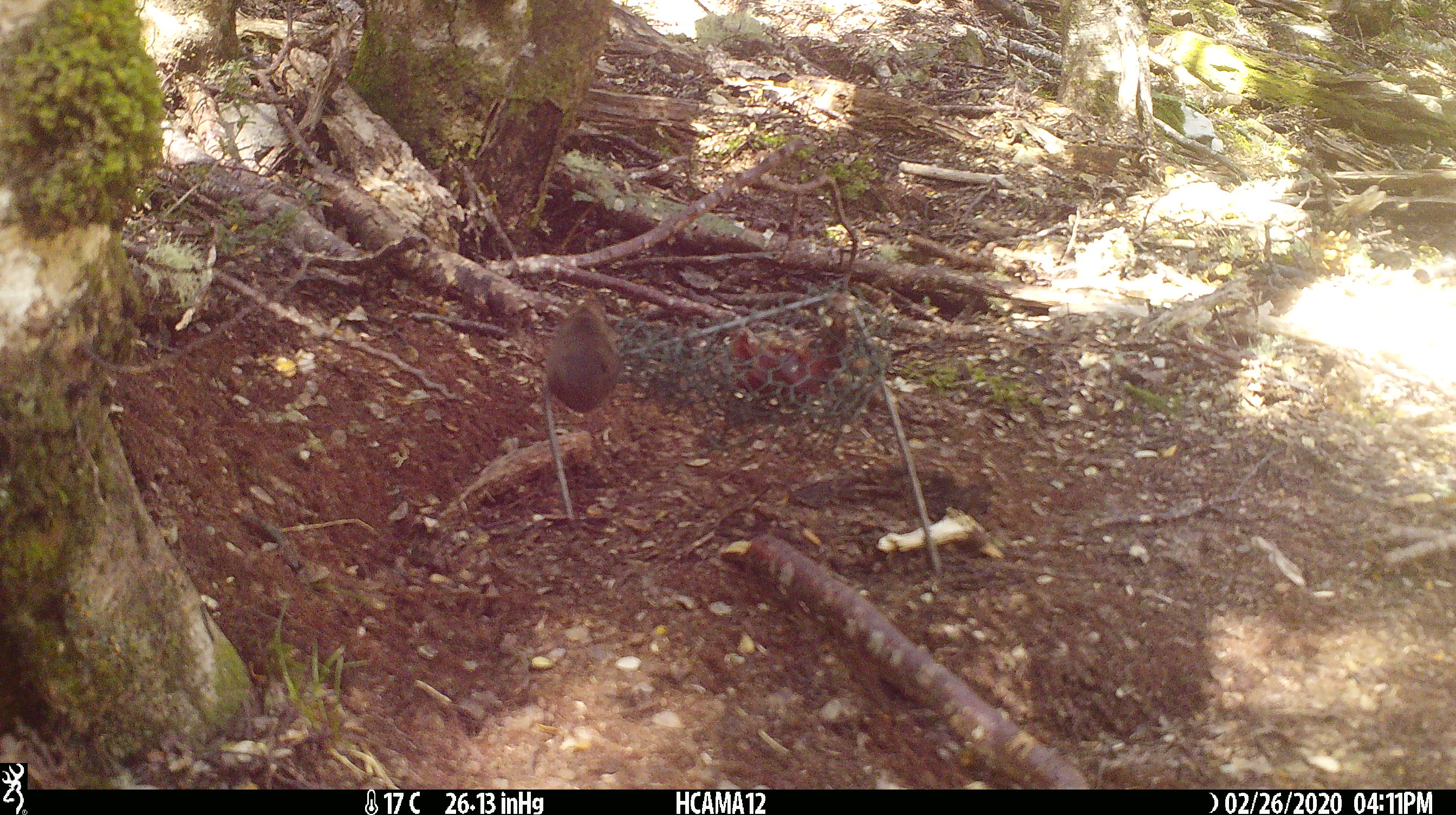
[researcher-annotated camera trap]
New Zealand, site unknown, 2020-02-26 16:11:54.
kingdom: Animalia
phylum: Chordata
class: Mammalia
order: Rodentia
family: Muridae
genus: Mus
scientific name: Mus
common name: mouse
Mouse (Mus).